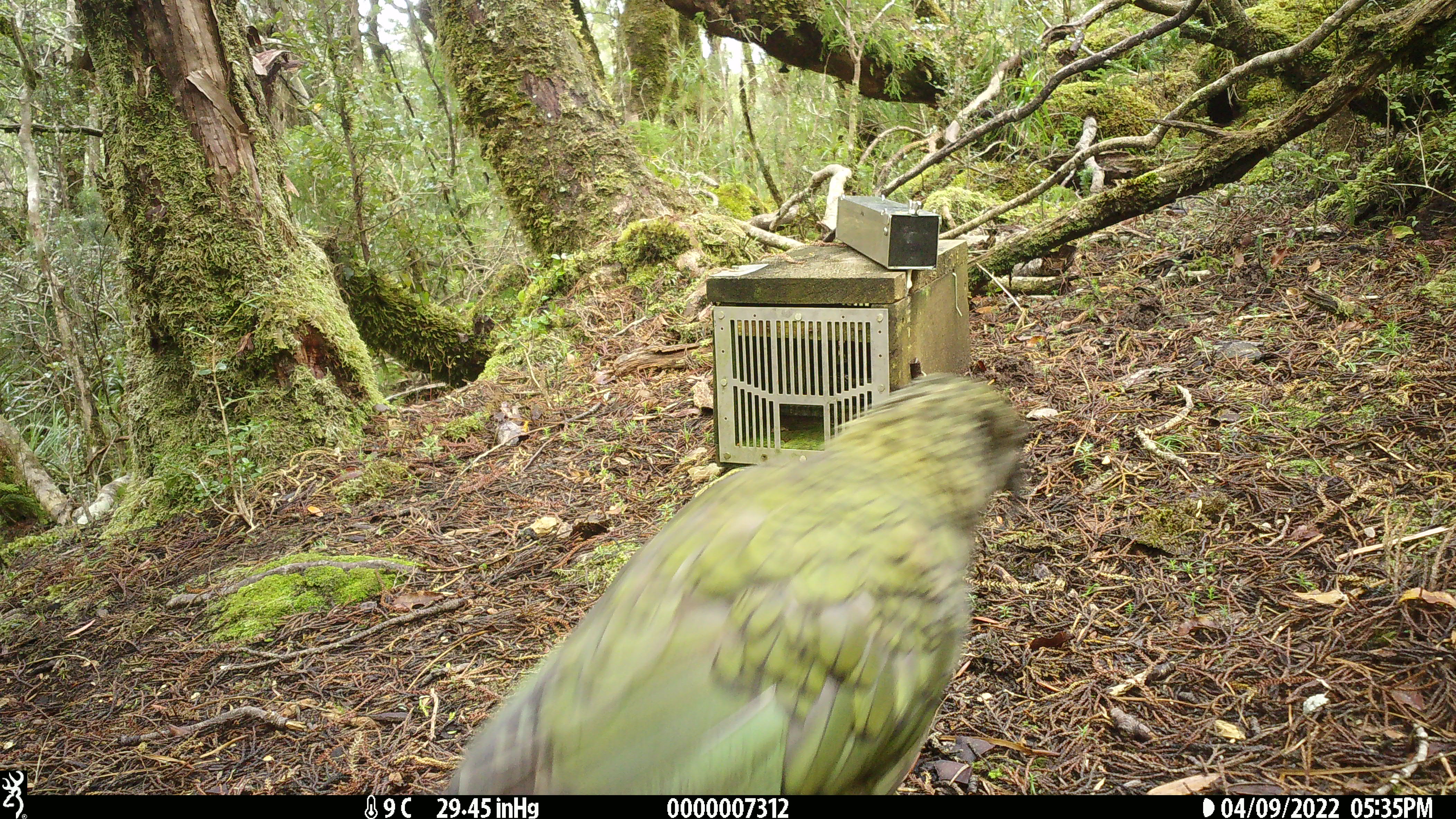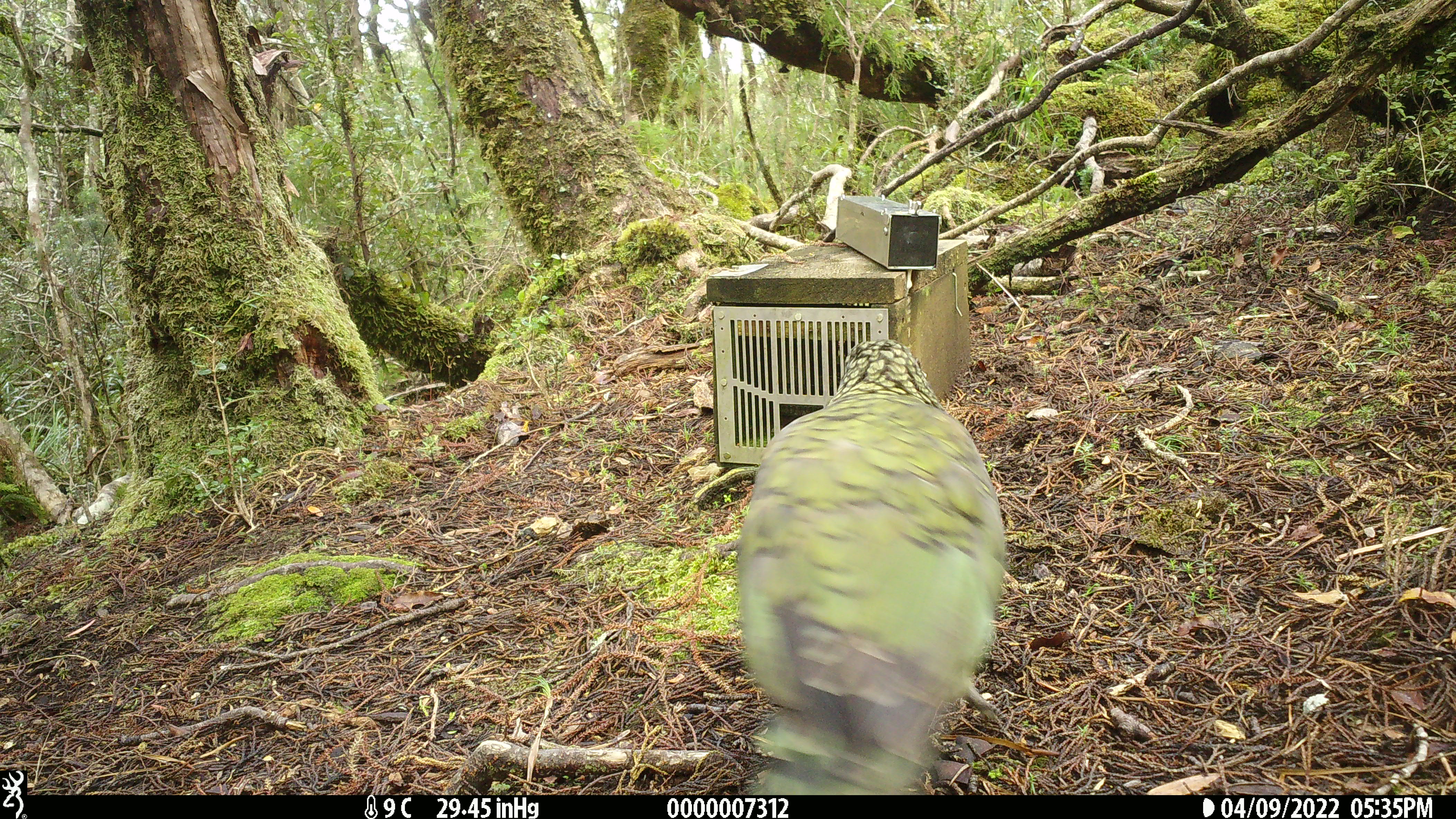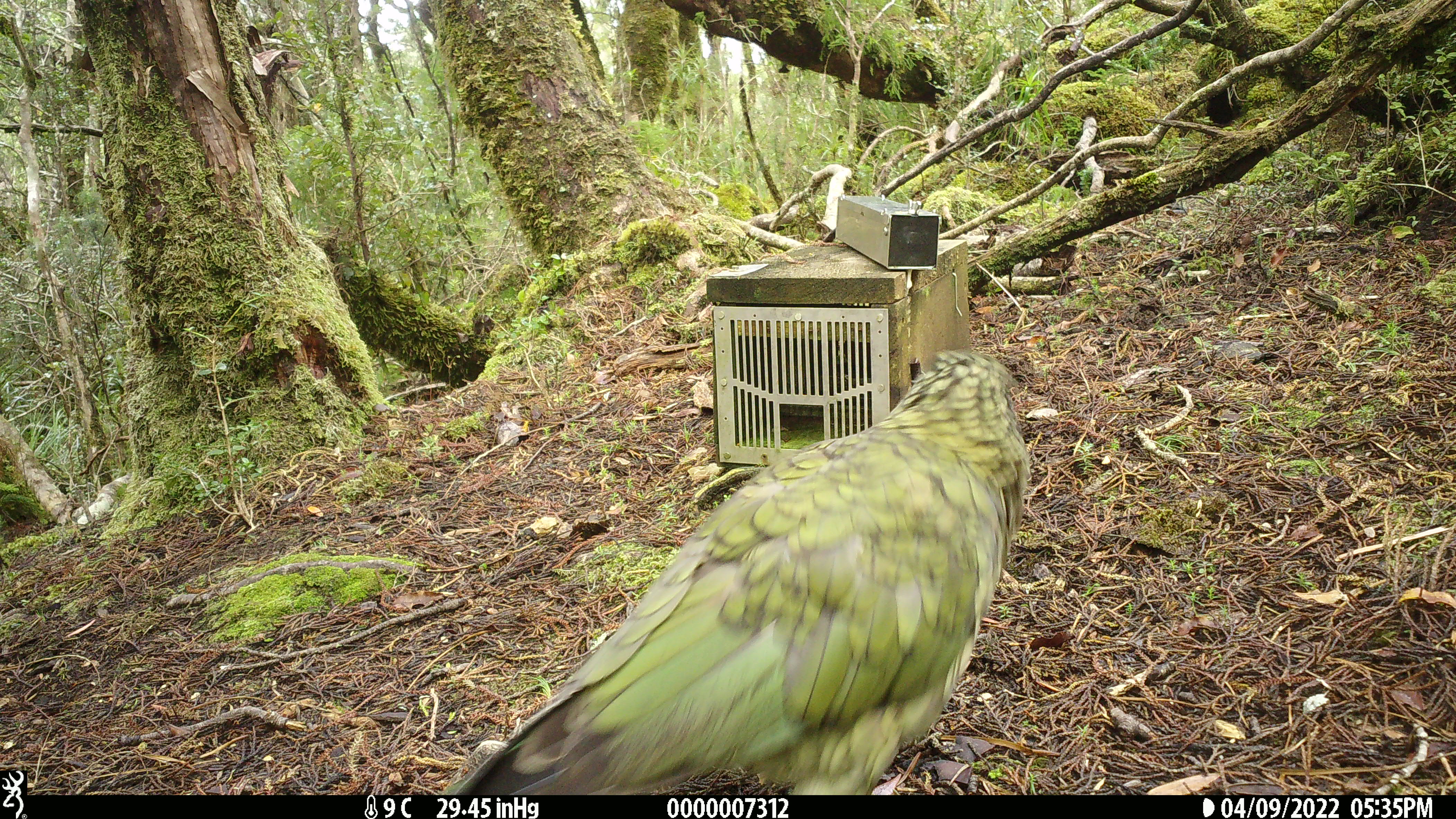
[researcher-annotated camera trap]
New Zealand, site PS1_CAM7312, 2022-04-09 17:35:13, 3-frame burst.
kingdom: Animalia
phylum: Chordata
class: Aves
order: Psittaciformes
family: Strigopidae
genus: Nestor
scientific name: Nestor notabilis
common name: kea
Kea (Nestor notabilis).